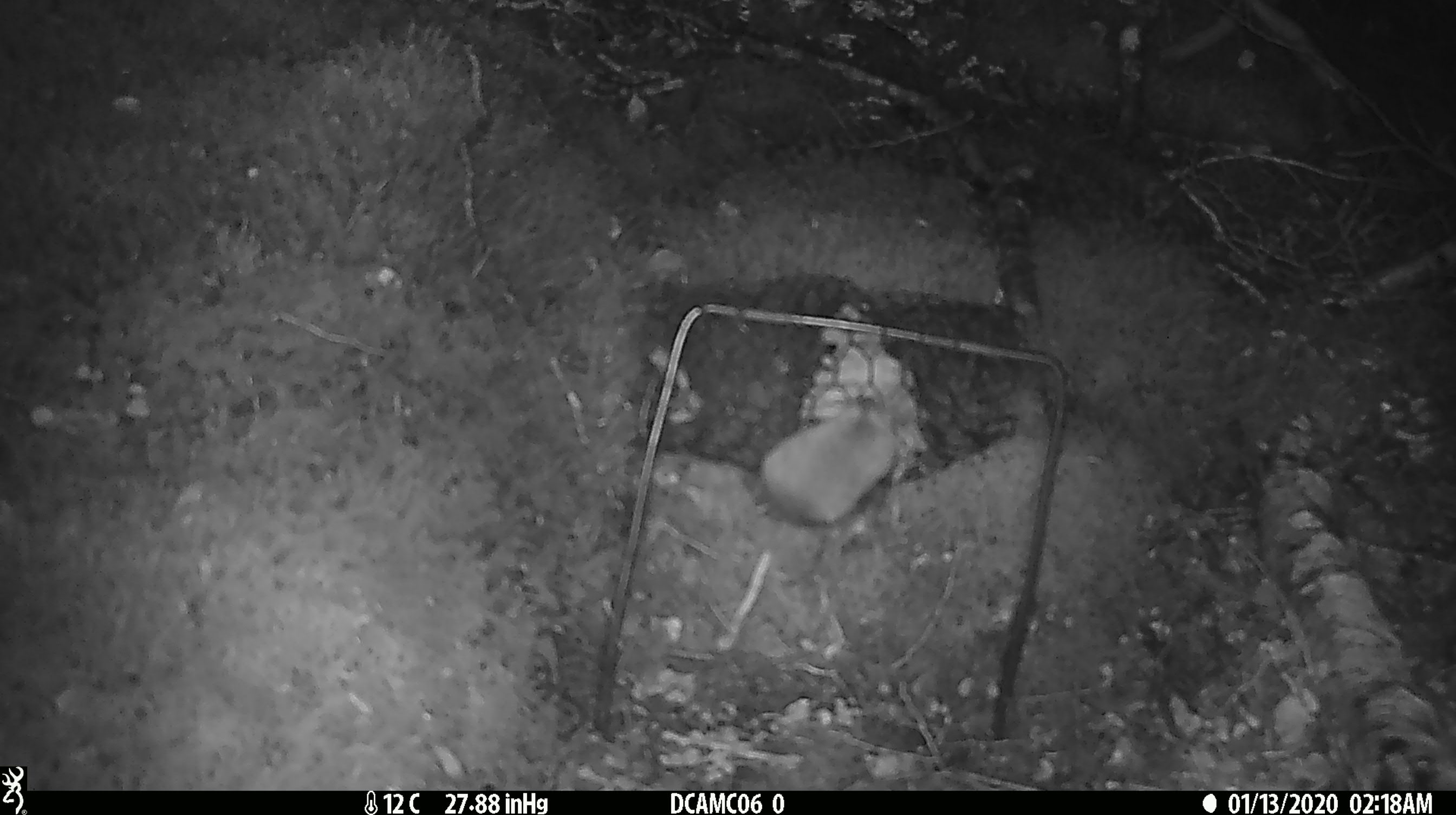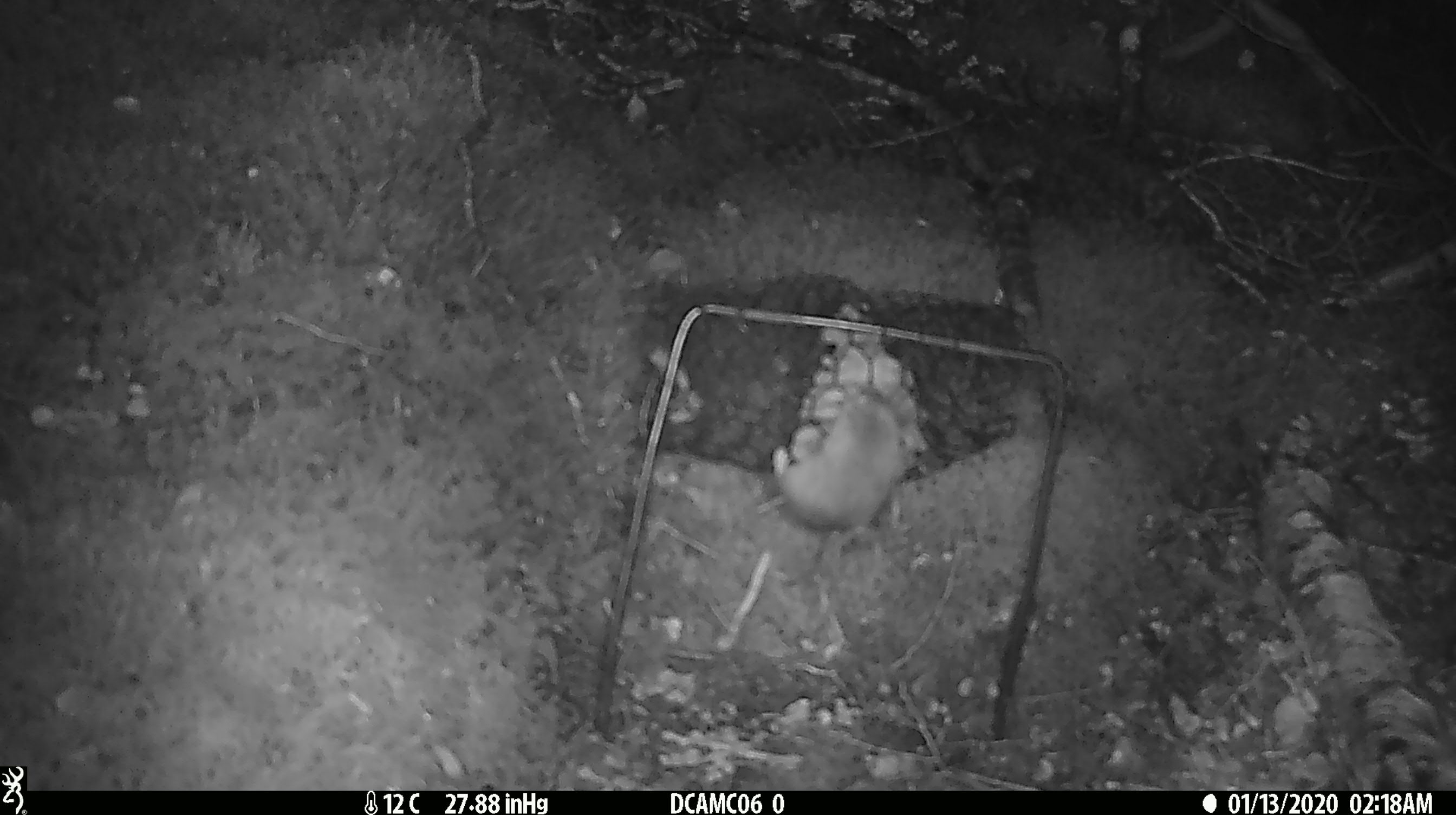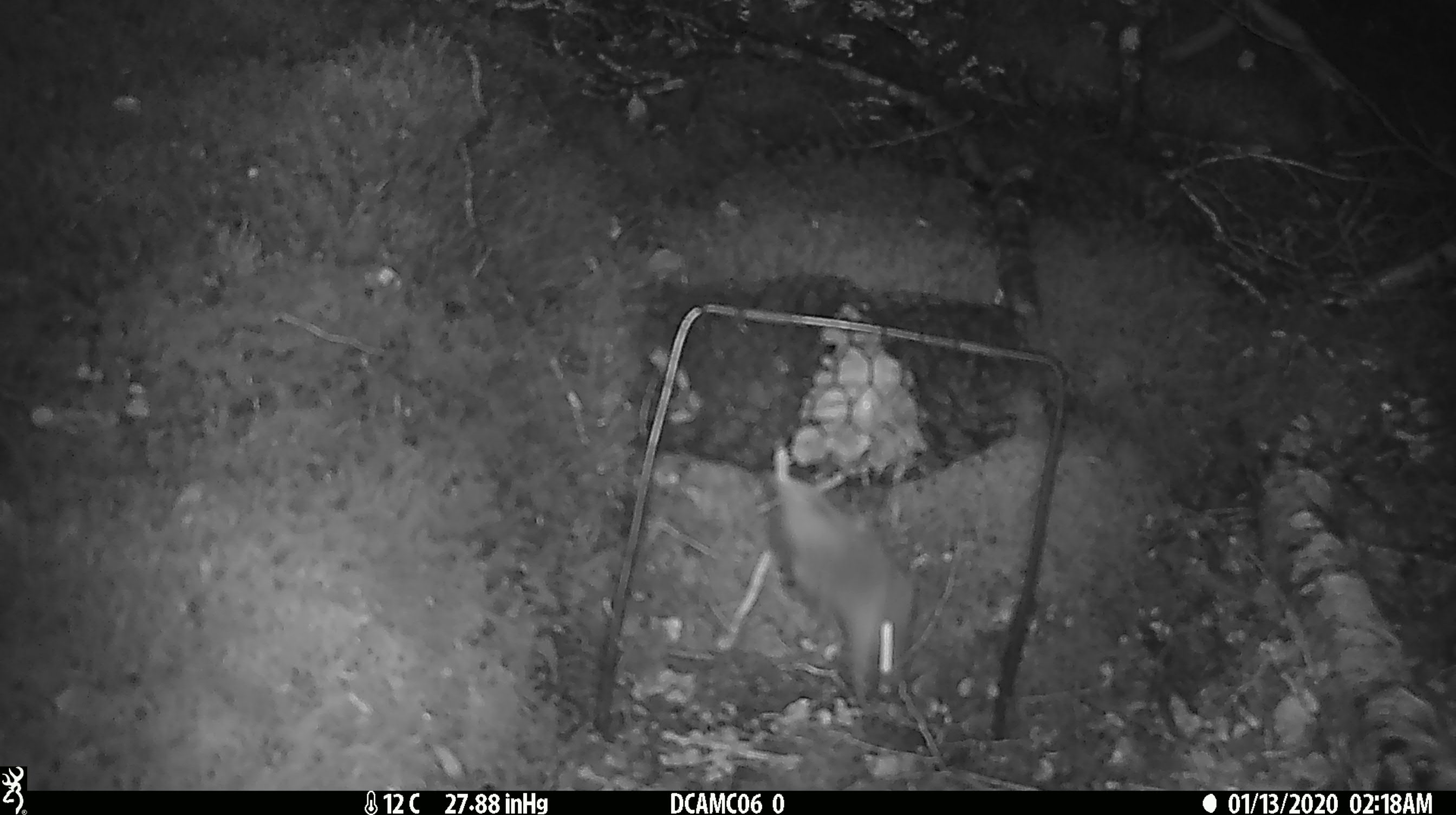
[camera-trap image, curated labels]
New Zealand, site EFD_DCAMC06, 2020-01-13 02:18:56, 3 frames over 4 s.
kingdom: Animalia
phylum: Chordata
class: Mammalia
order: Rodentia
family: Muridae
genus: Mus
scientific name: Mus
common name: mouse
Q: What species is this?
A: Mouse (Mus).